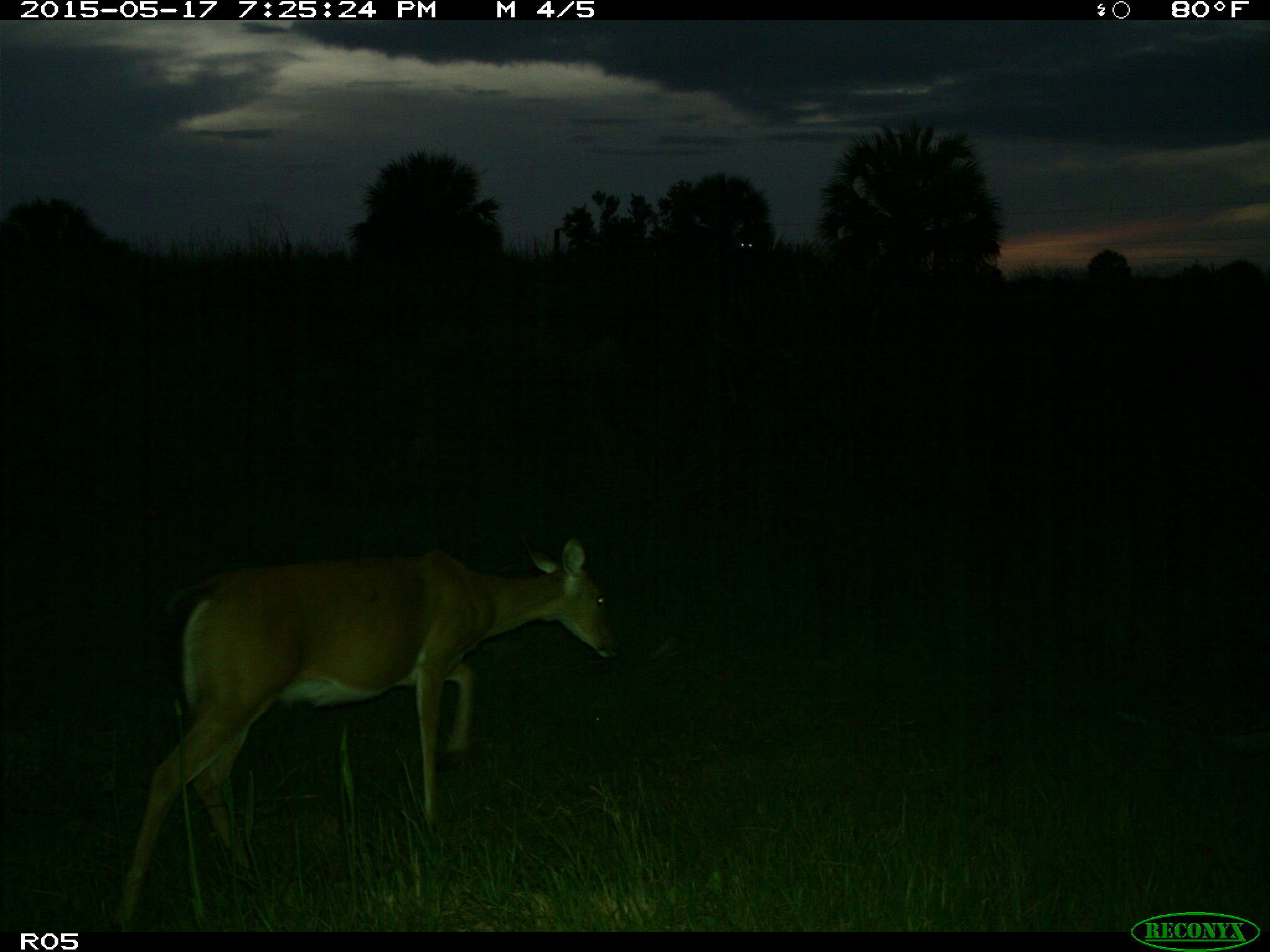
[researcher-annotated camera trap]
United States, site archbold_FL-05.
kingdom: Animalia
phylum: Chordata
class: Mammalia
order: Artiodactyla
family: Cervidae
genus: Odocoileus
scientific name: Odocoileus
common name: deer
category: unidentified deer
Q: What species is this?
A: Unidentified deer (deer) (Odocoileus).